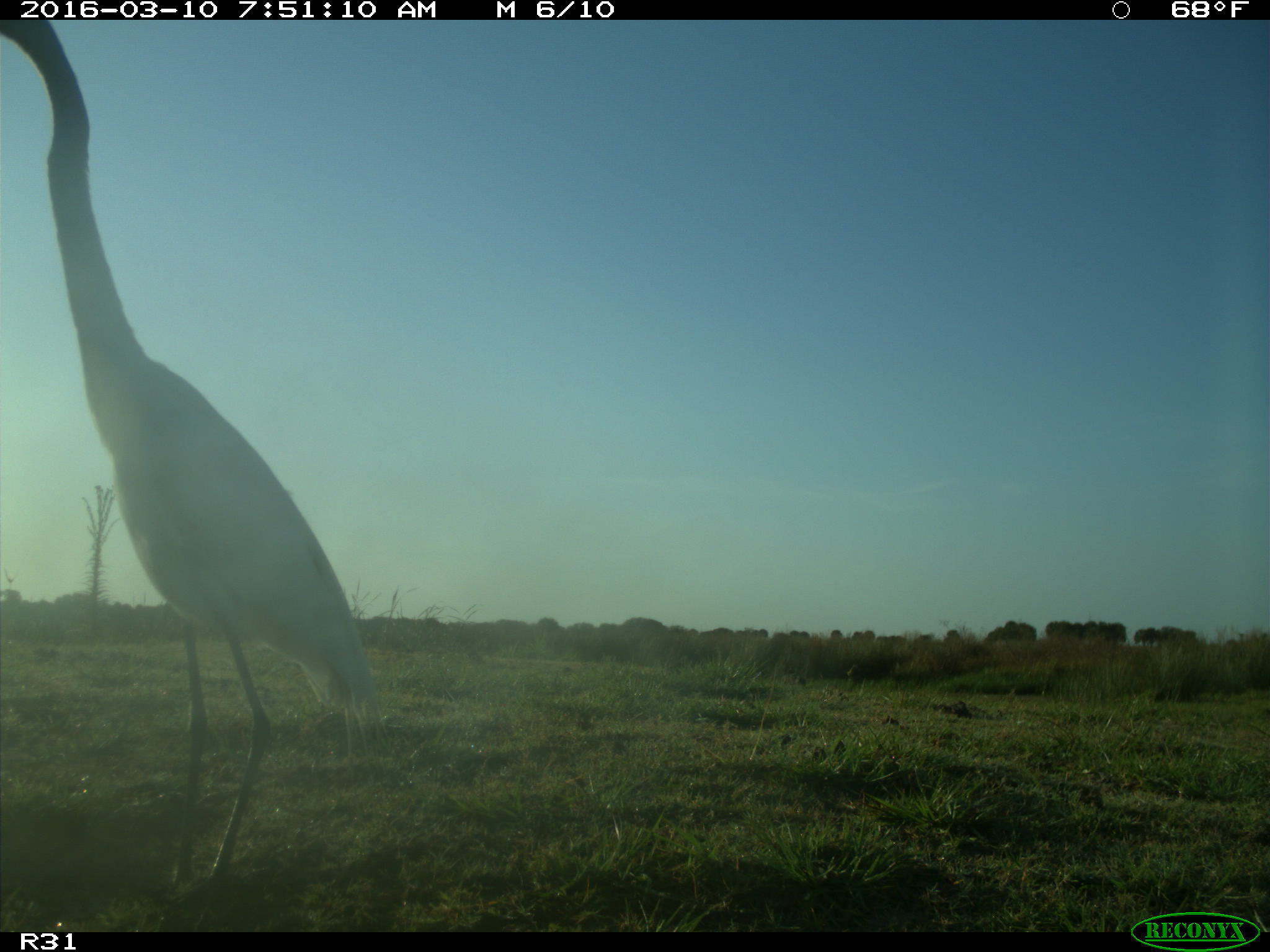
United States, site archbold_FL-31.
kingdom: Animalia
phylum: Chordata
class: Aves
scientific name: Aves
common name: birds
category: unidentified bird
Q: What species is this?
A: Unidentified bird (birds) (Aves).